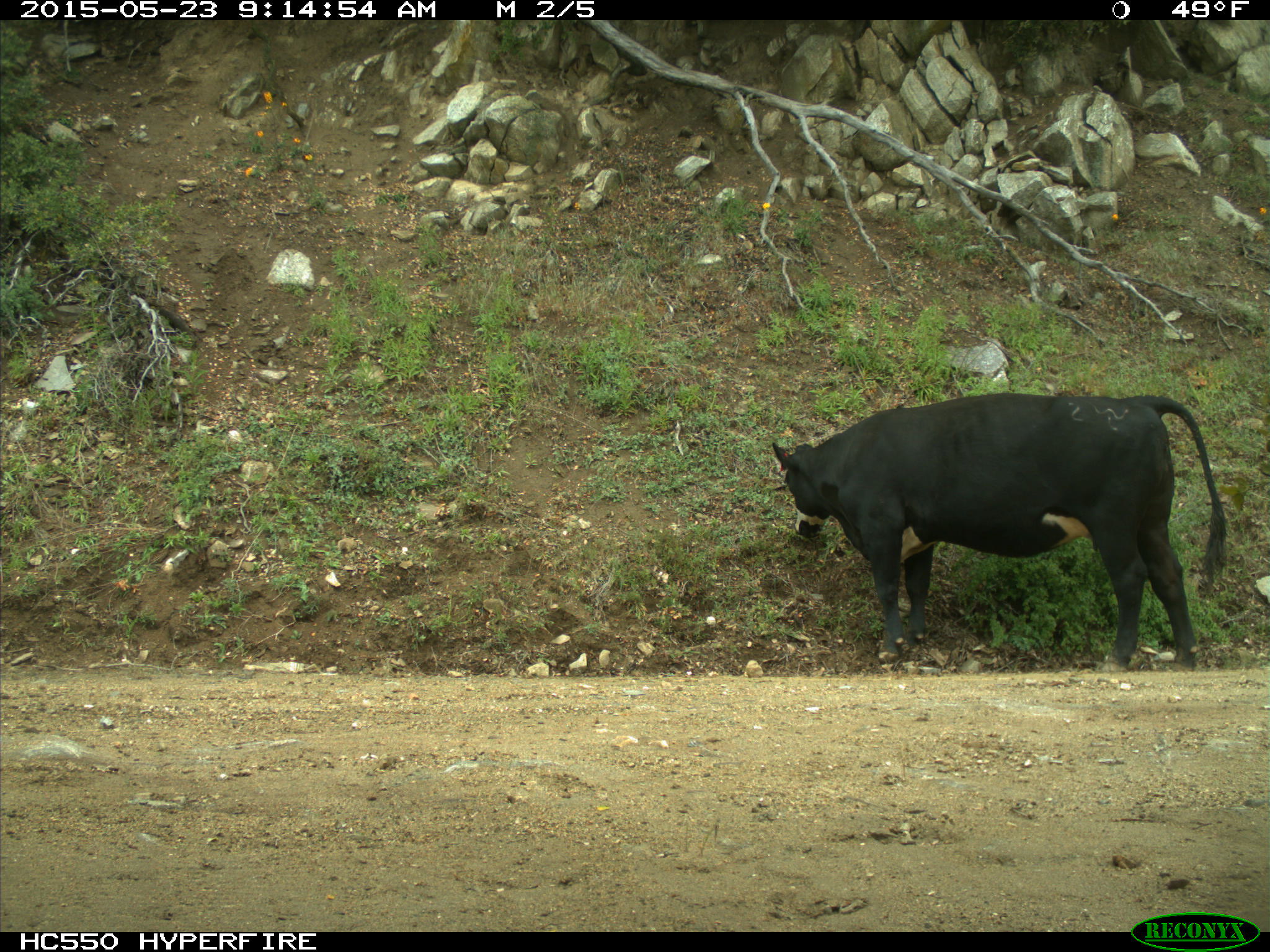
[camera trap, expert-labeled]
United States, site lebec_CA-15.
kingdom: Animalia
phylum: Chordata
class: Mammalia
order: Artiodactyla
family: Bovidae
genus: Bos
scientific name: Bos taurus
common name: domestic cow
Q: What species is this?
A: Bos taurus (domestic cow).